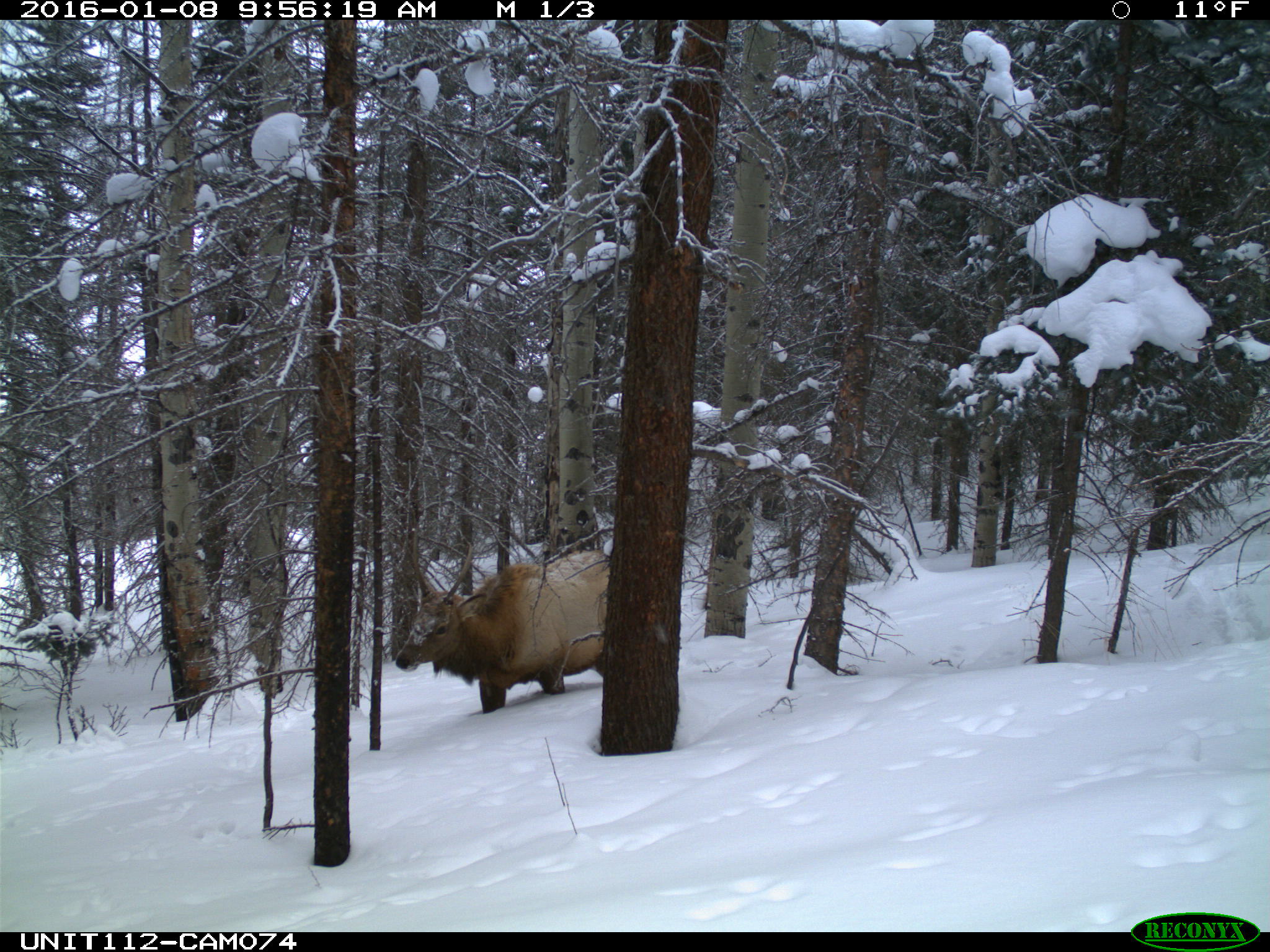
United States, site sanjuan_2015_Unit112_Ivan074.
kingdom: Animalia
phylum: Chordata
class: Mammalia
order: Artiodactyla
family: Cervidae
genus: Cervus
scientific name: Cervus elaphus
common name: red deer